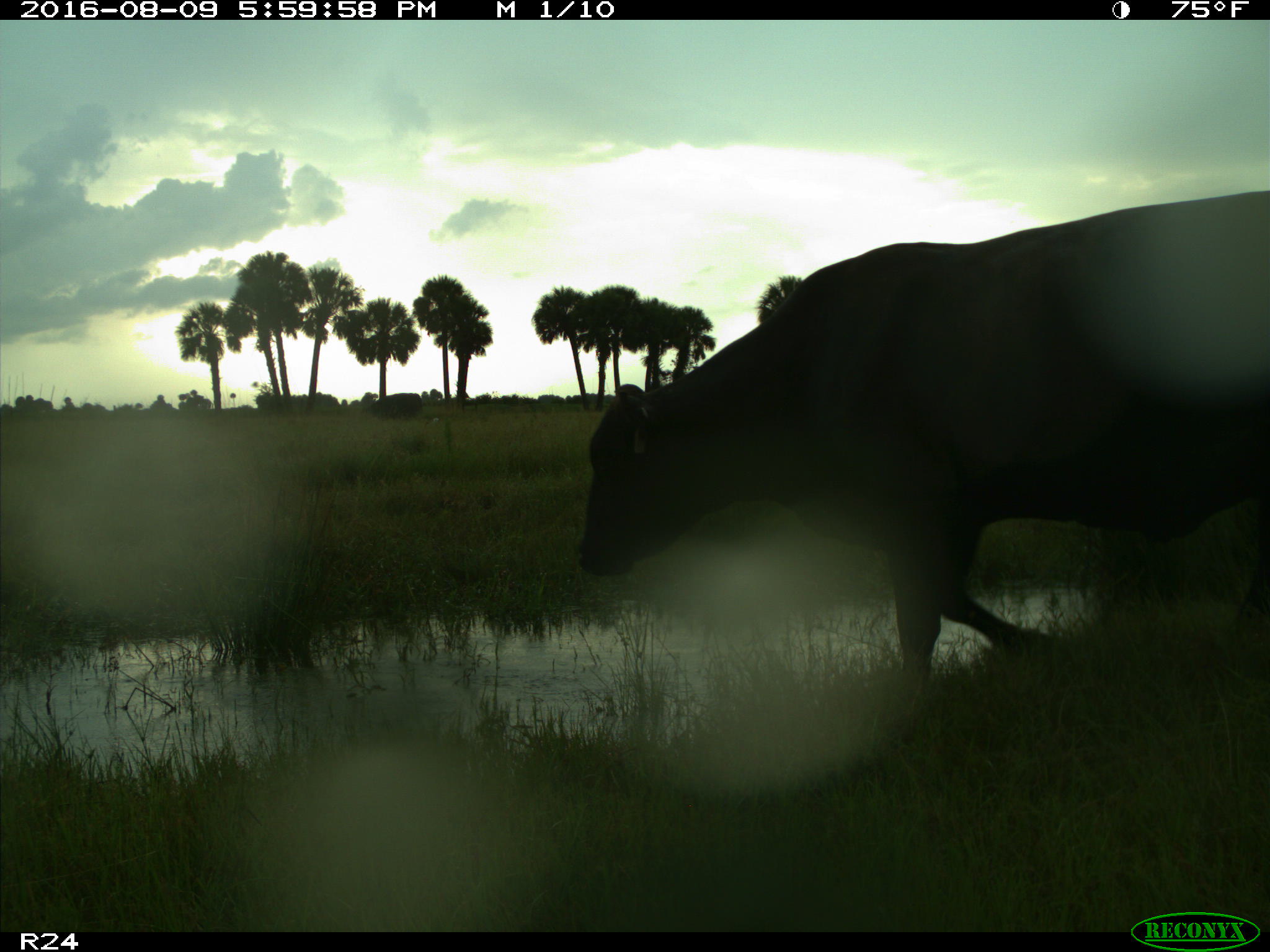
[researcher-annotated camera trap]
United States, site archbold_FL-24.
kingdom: Animalia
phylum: Chordata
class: Mammalia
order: Artiodactyla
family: Bovidae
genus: Bos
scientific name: Bos taurus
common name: domestic cow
Bos taurus (domestic cow).